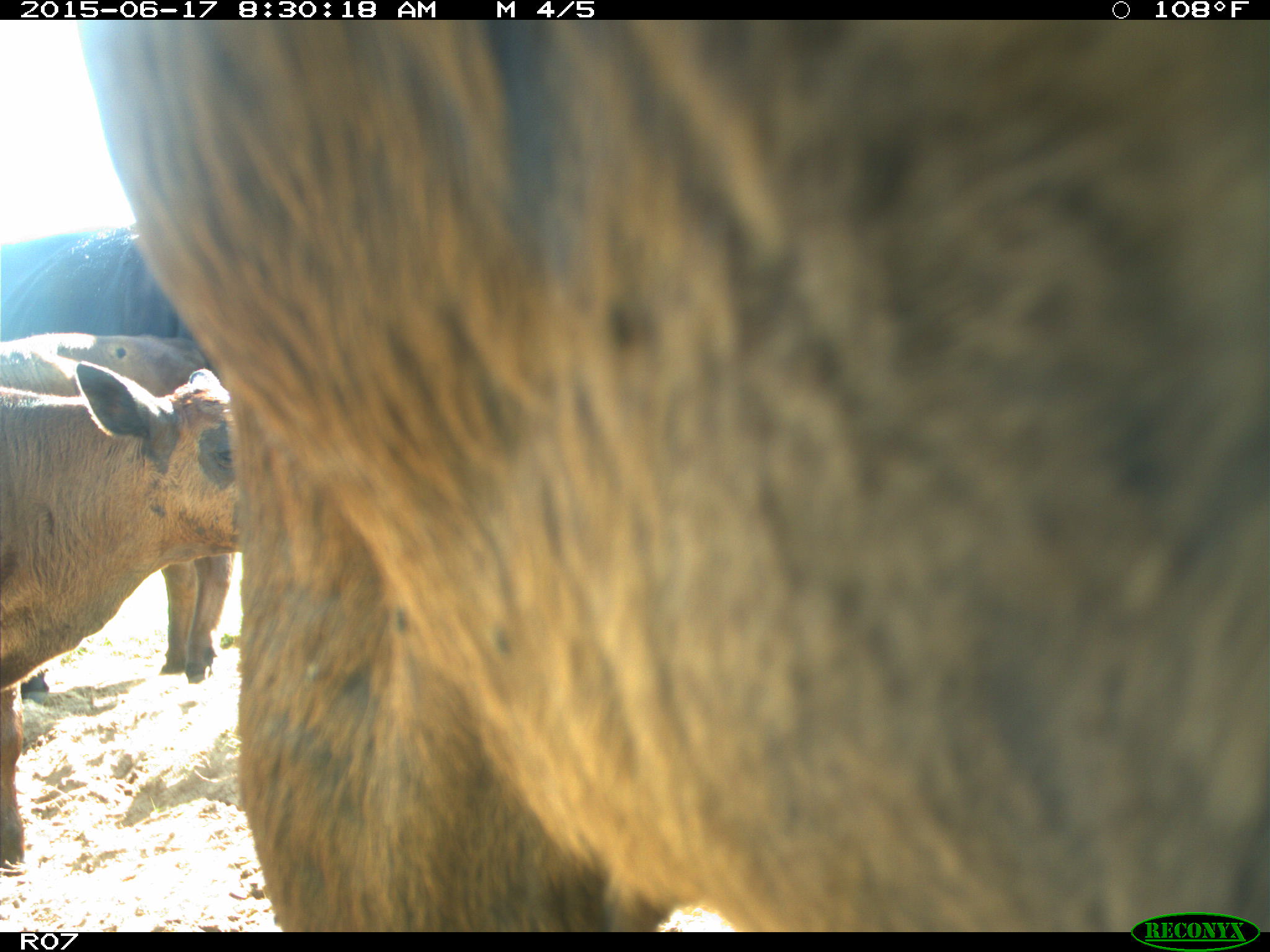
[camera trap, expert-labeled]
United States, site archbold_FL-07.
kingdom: Animalia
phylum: Chordata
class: Mammalia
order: Artiodactyla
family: Bovidae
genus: Bos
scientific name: Bos taurus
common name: domestic cow